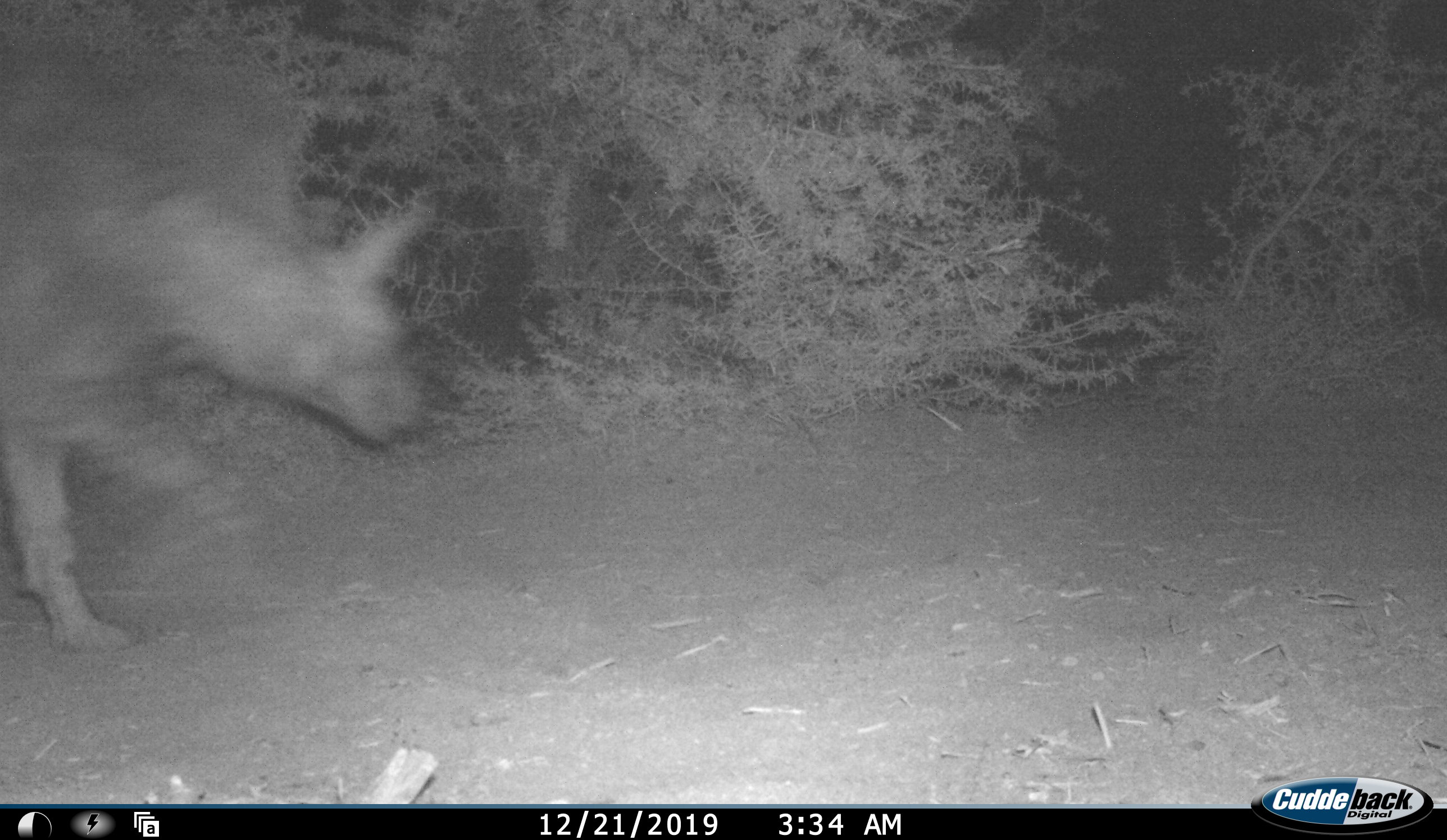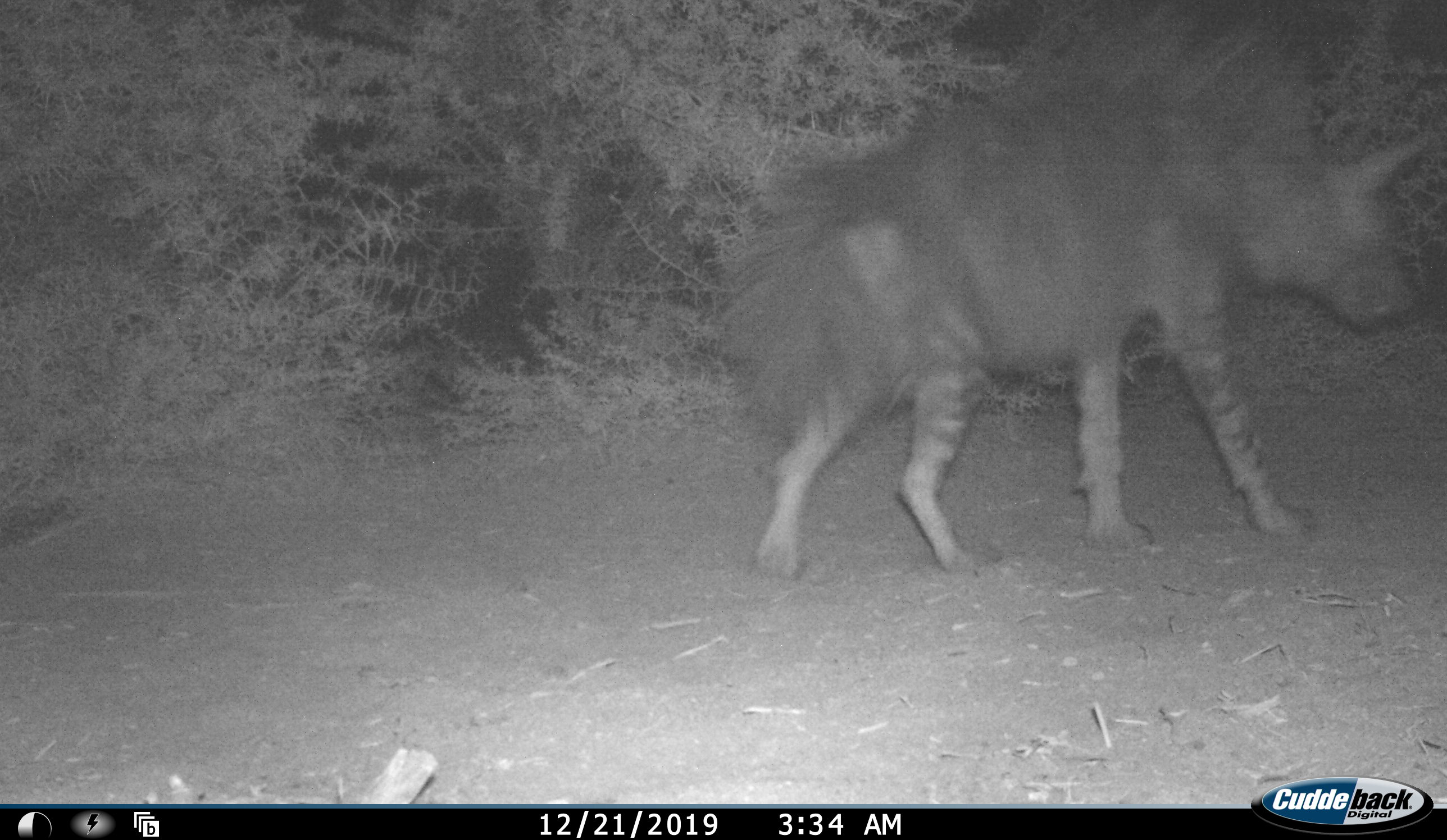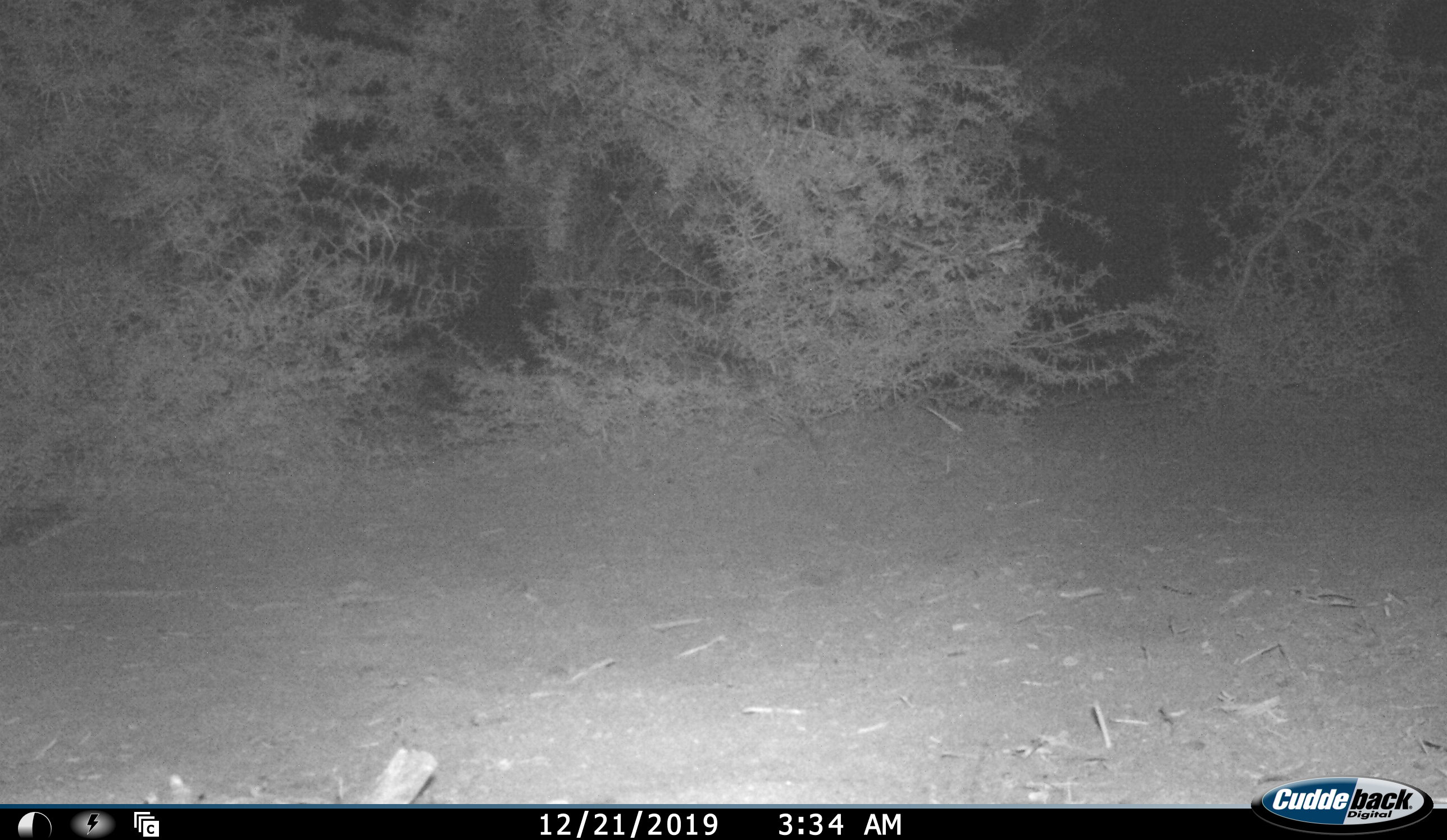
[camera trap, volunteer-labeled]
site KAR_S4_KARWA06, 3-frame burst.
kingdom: Animalia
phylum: Chordata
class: Mammalia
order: Carnivora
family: Hyaenidae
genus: Parahyaena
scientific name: Parahyaena brunnea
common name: brown hyena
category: hyenabrown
Hyenabrown (brown hyena) (Parahyaena brunnea), count 1. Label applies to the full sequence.